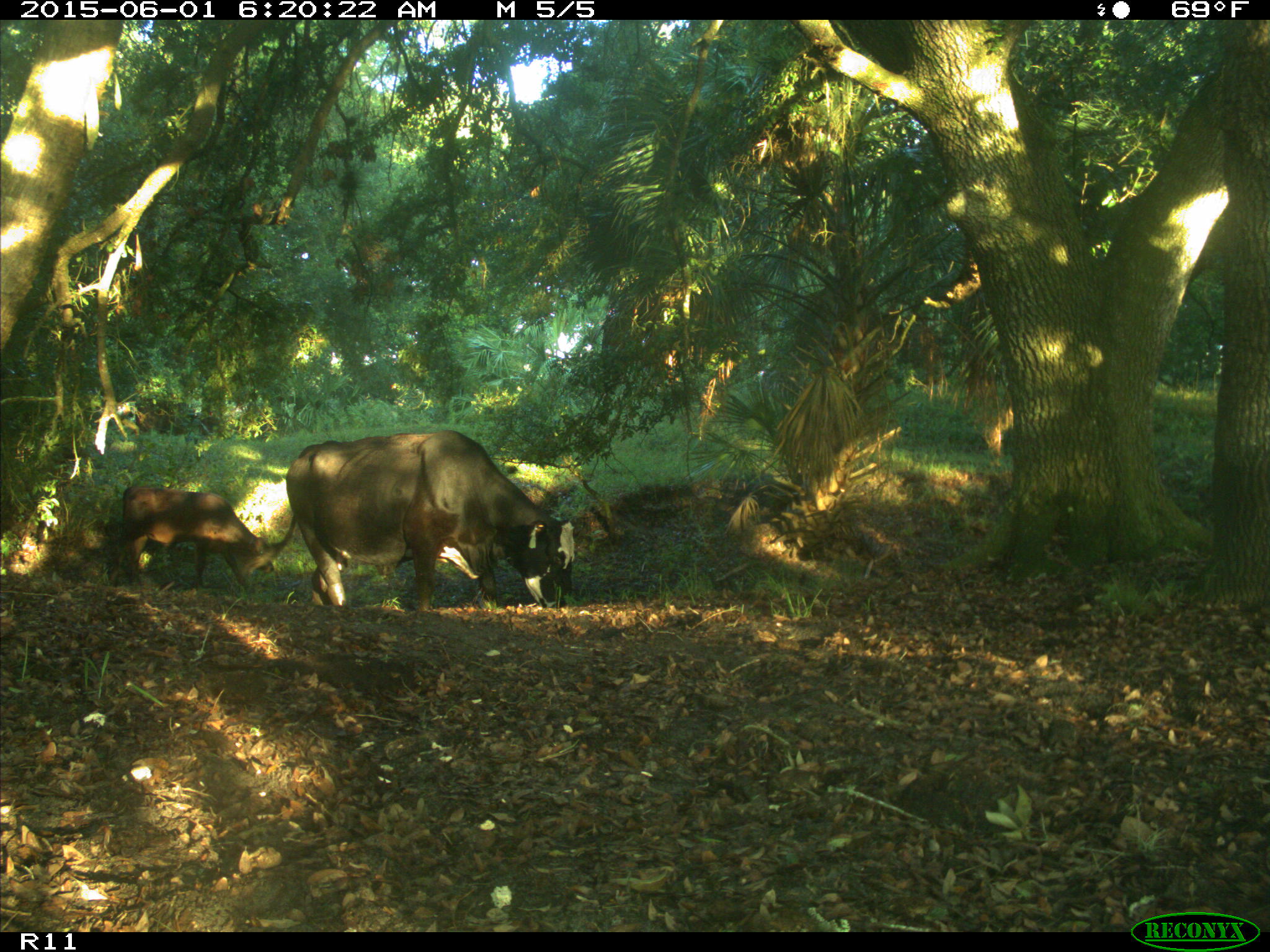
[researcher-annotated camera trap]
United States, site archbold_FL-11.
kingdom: Animalia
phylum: Chordata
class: Mammalia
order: Artiodactyla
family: Bovidae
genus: Bos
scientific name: Bos taurus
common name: domestic cow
Bos taurus (domestic cow).